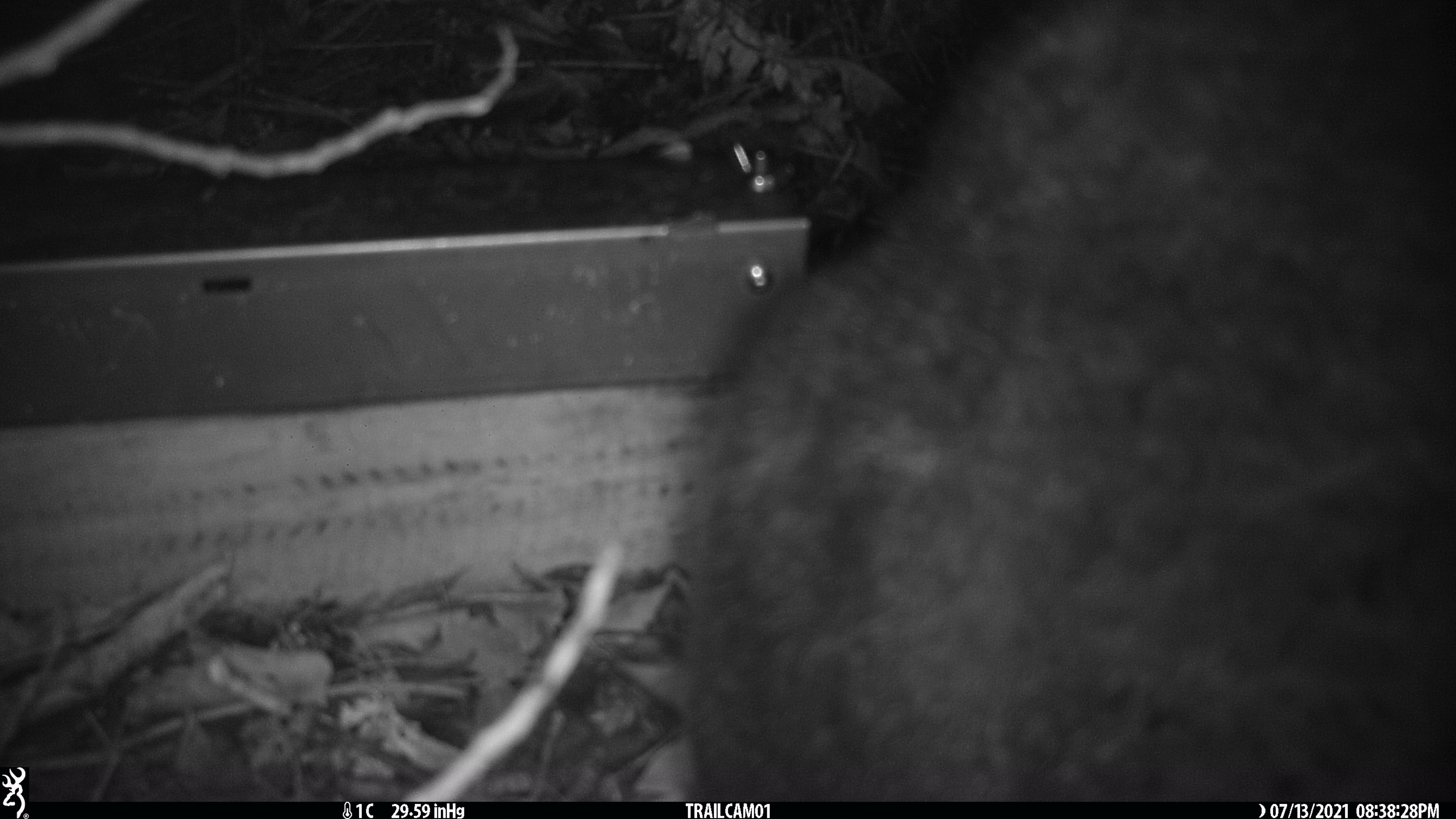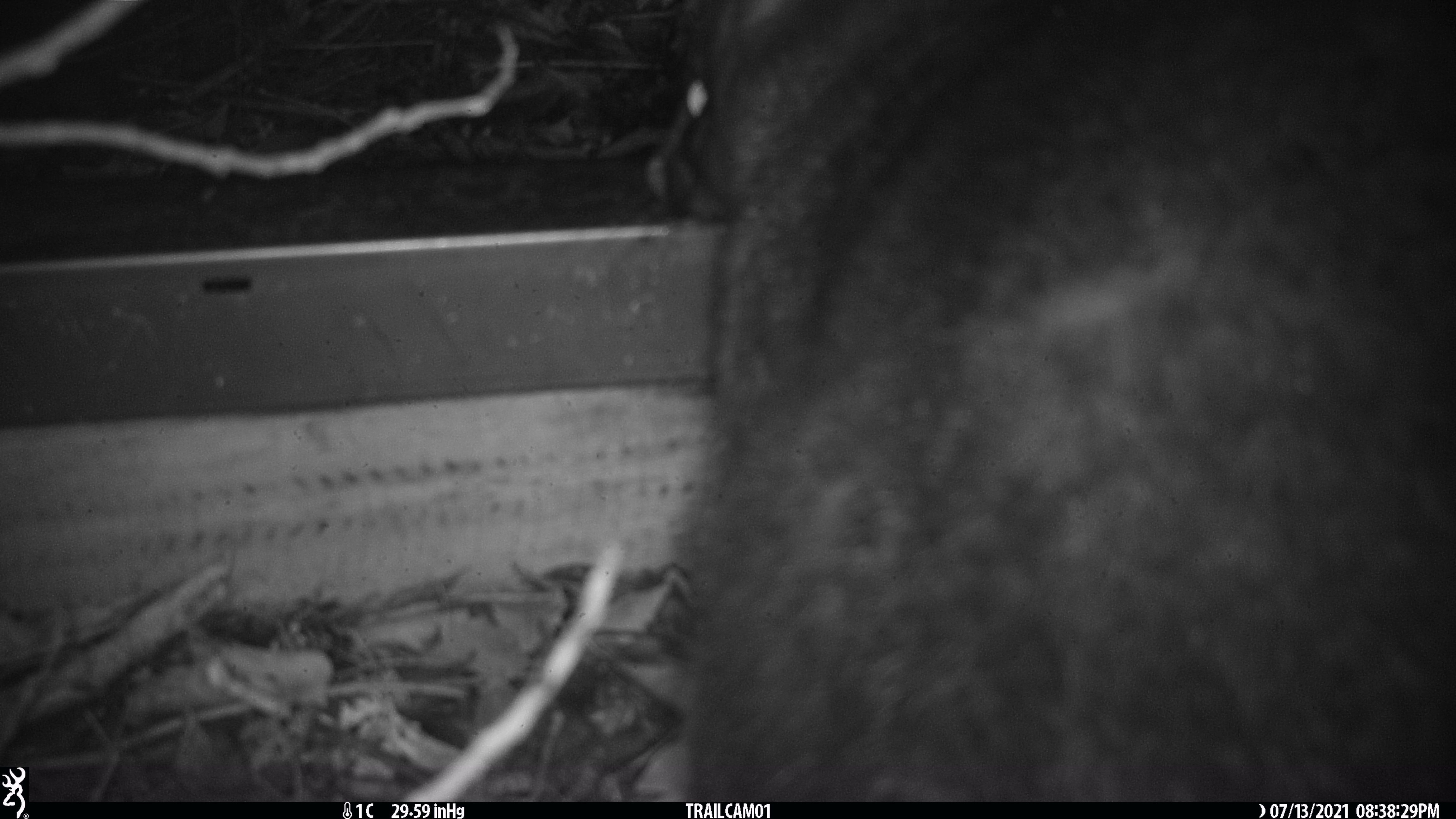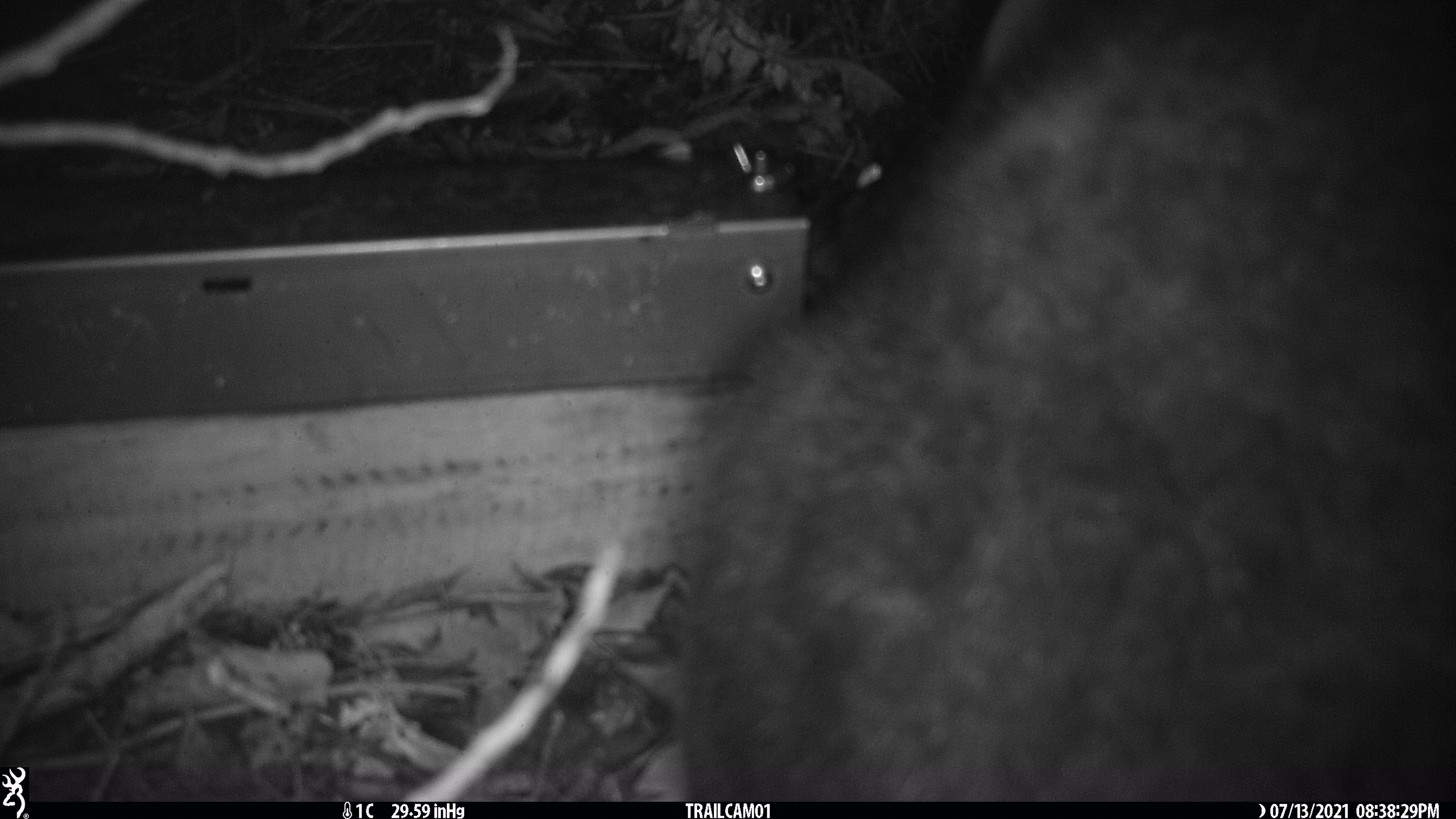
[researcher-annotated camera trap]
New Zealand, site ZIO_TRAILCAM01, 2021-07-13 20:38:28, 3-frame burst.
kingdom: Animalia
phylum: Chordata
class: Mammalia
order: Diprotodontia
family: Phalangeridae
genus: Trichosurus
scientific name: Trichosurus vulpecula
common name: common brushtail possum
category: possum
Possum (common brushtail possum) (Trichosurus vulpecula).